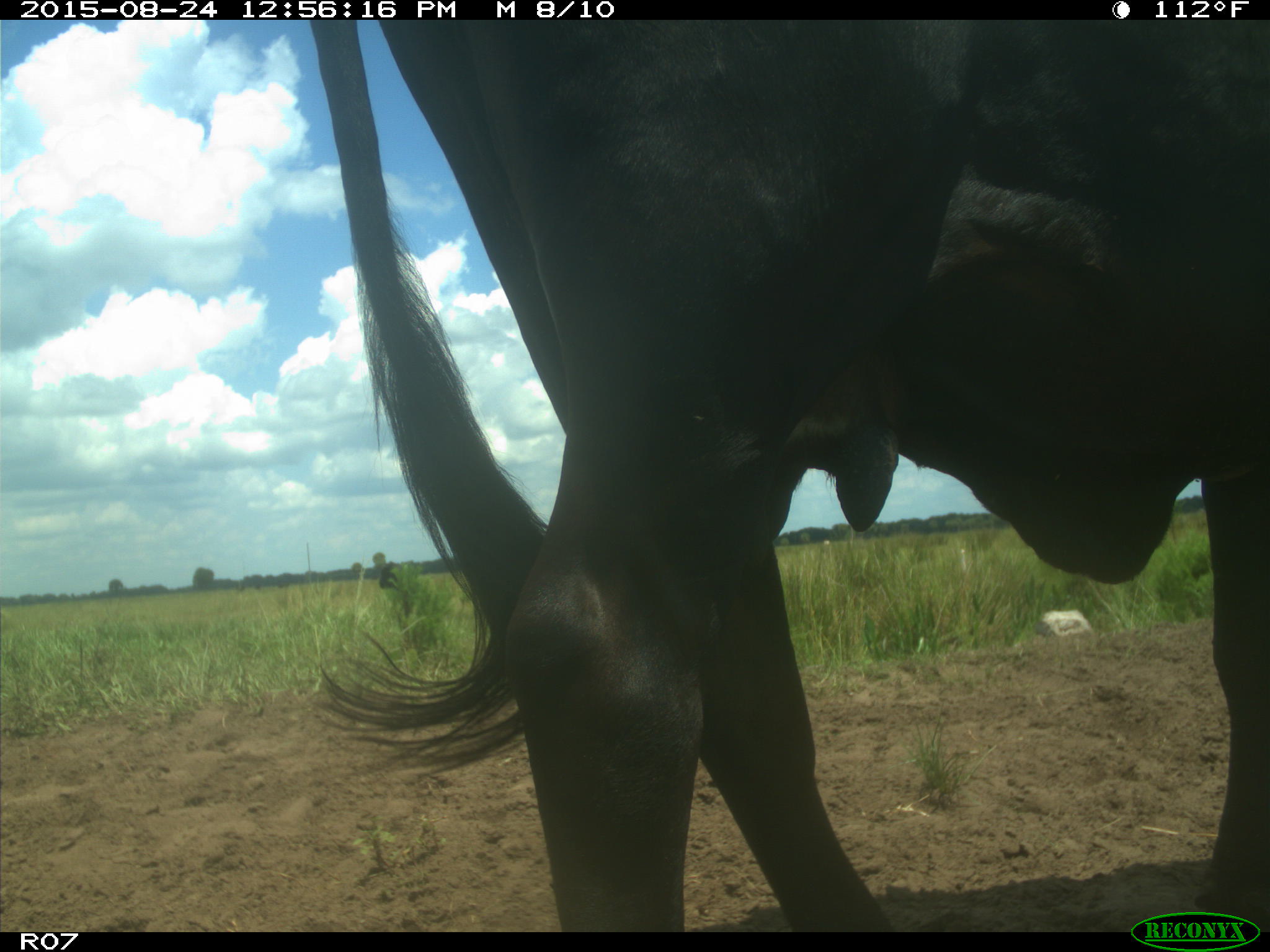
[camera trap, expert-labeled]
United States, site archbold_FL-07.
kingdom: Animalia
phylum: Chordata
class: Mammalia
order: Artiodactyla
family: Bovidae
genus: Bos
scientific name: Bos taurus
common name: domestic cow